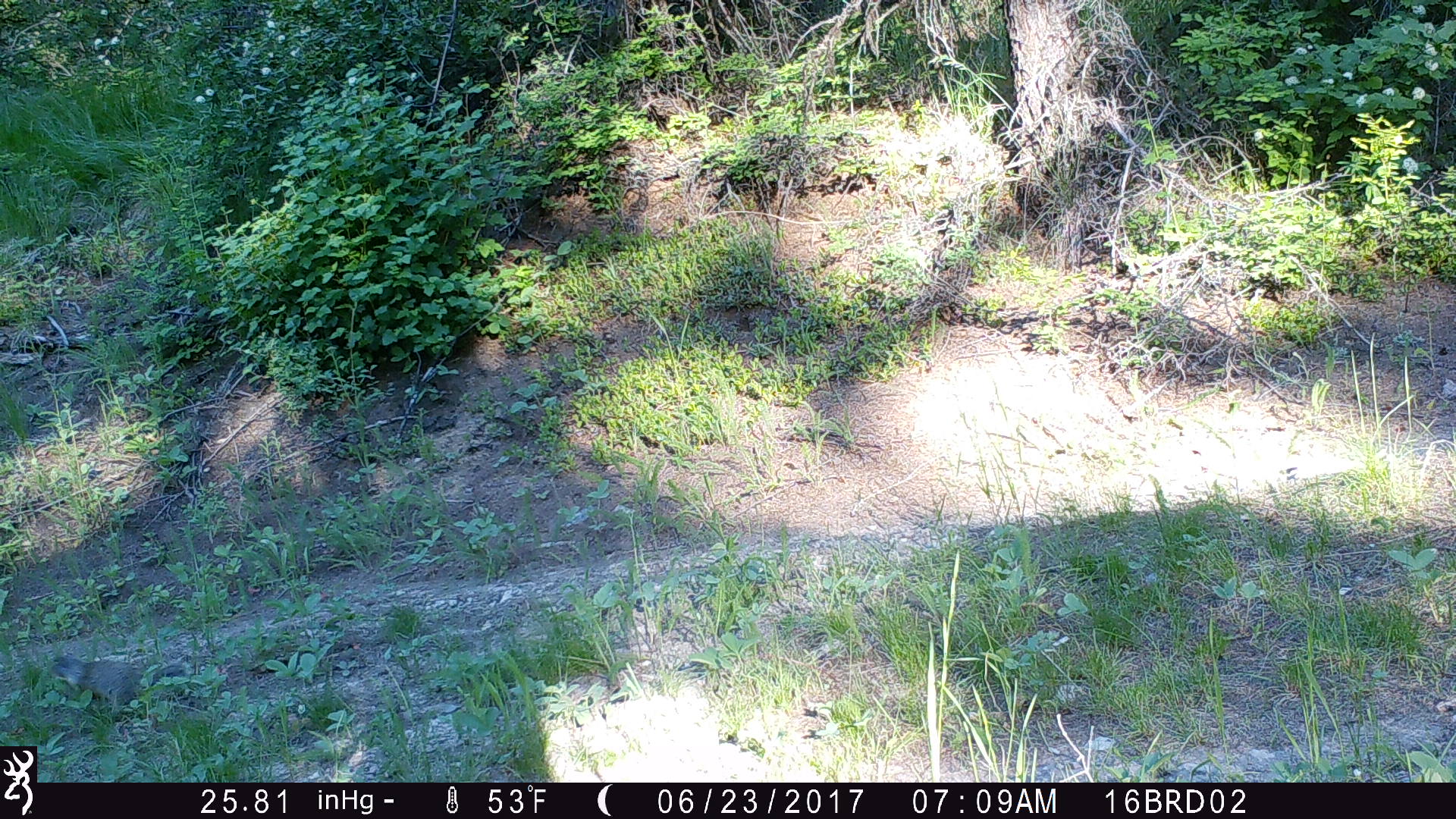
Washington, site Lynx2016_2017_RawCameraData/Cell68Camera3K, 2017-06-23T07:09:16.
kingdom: Animalia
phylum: Chordata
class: Mammalia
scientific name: Mammalia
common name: small mammal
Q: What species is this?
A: Small mammal (Mammalia).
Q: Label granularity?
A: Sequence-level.